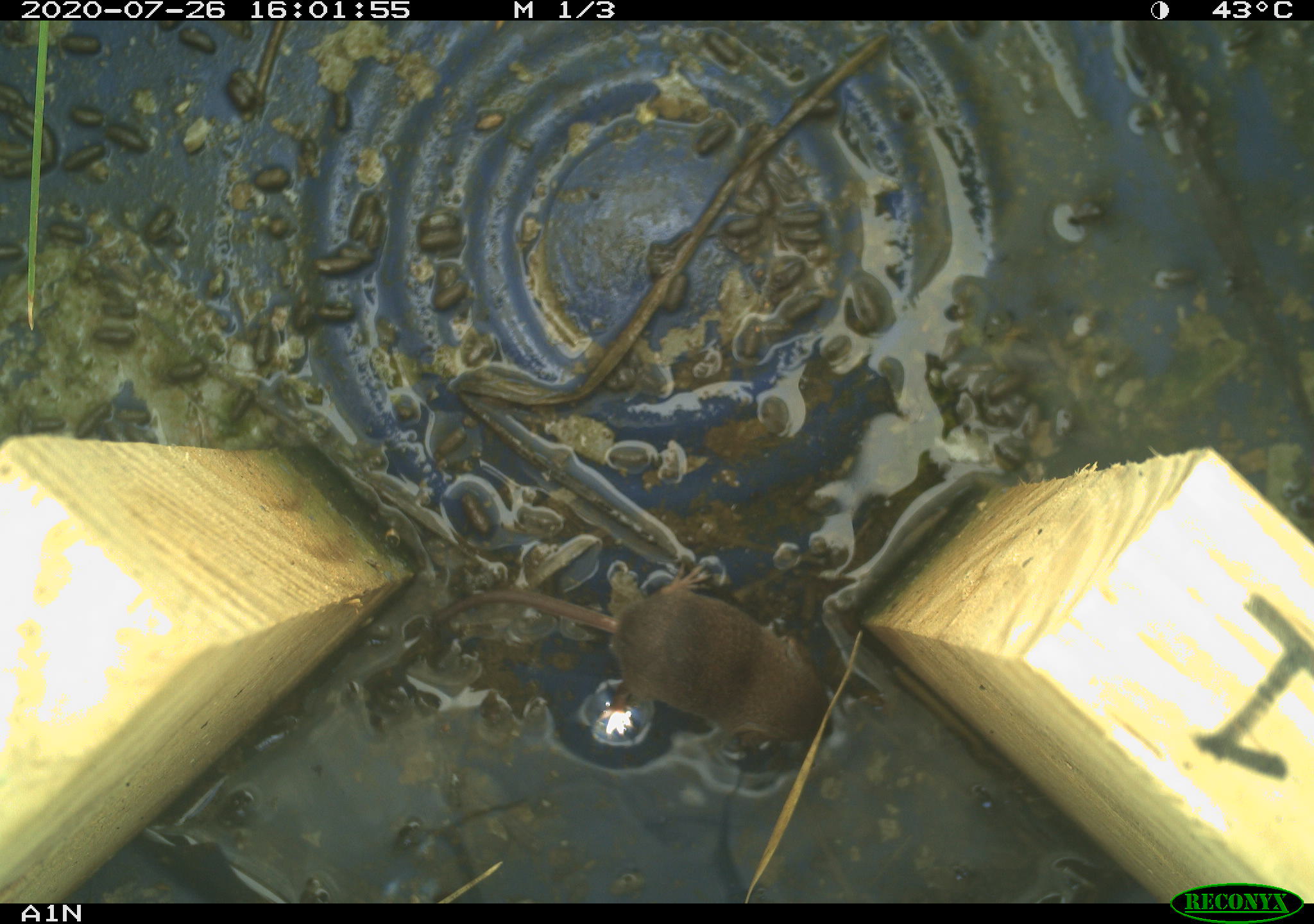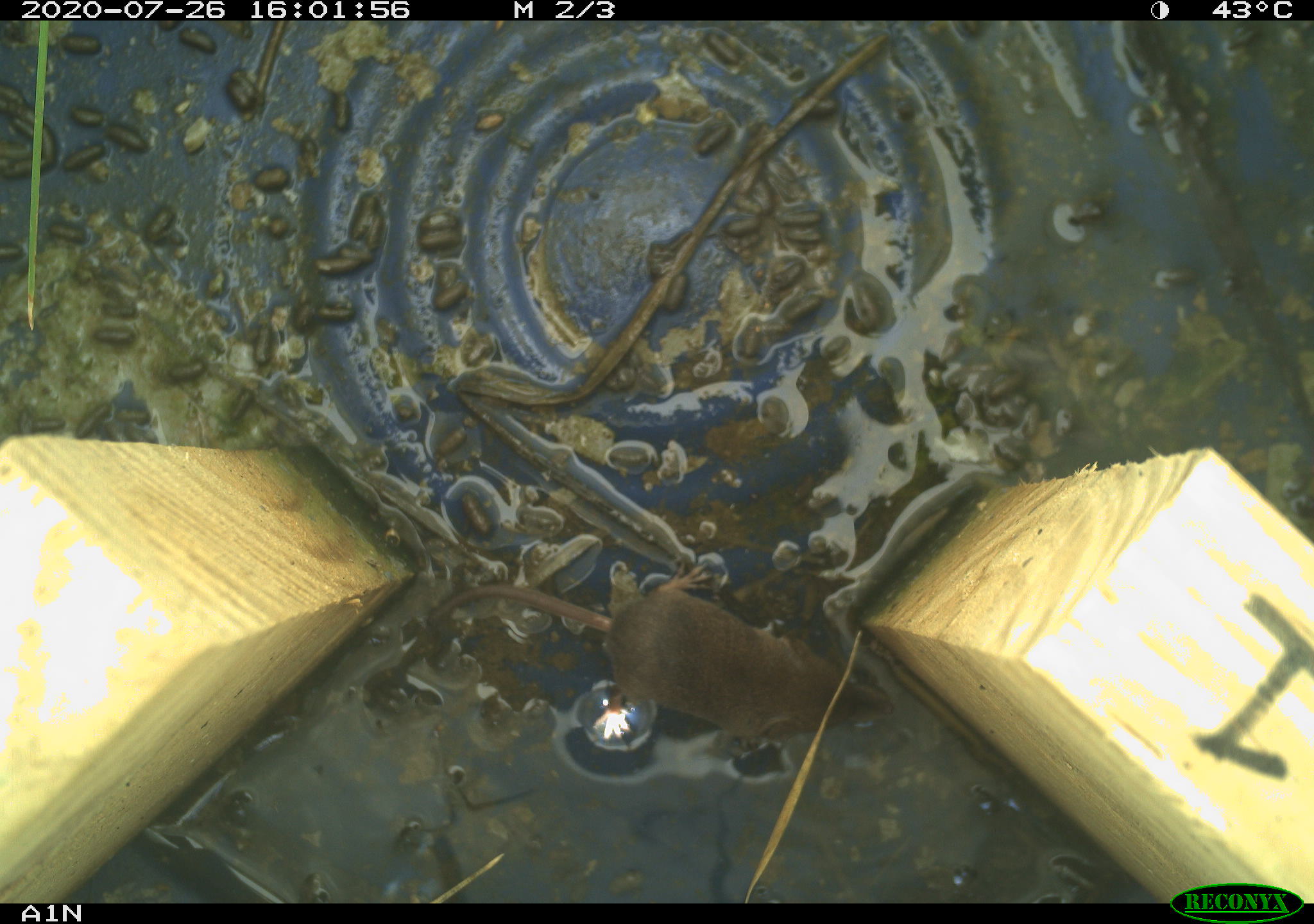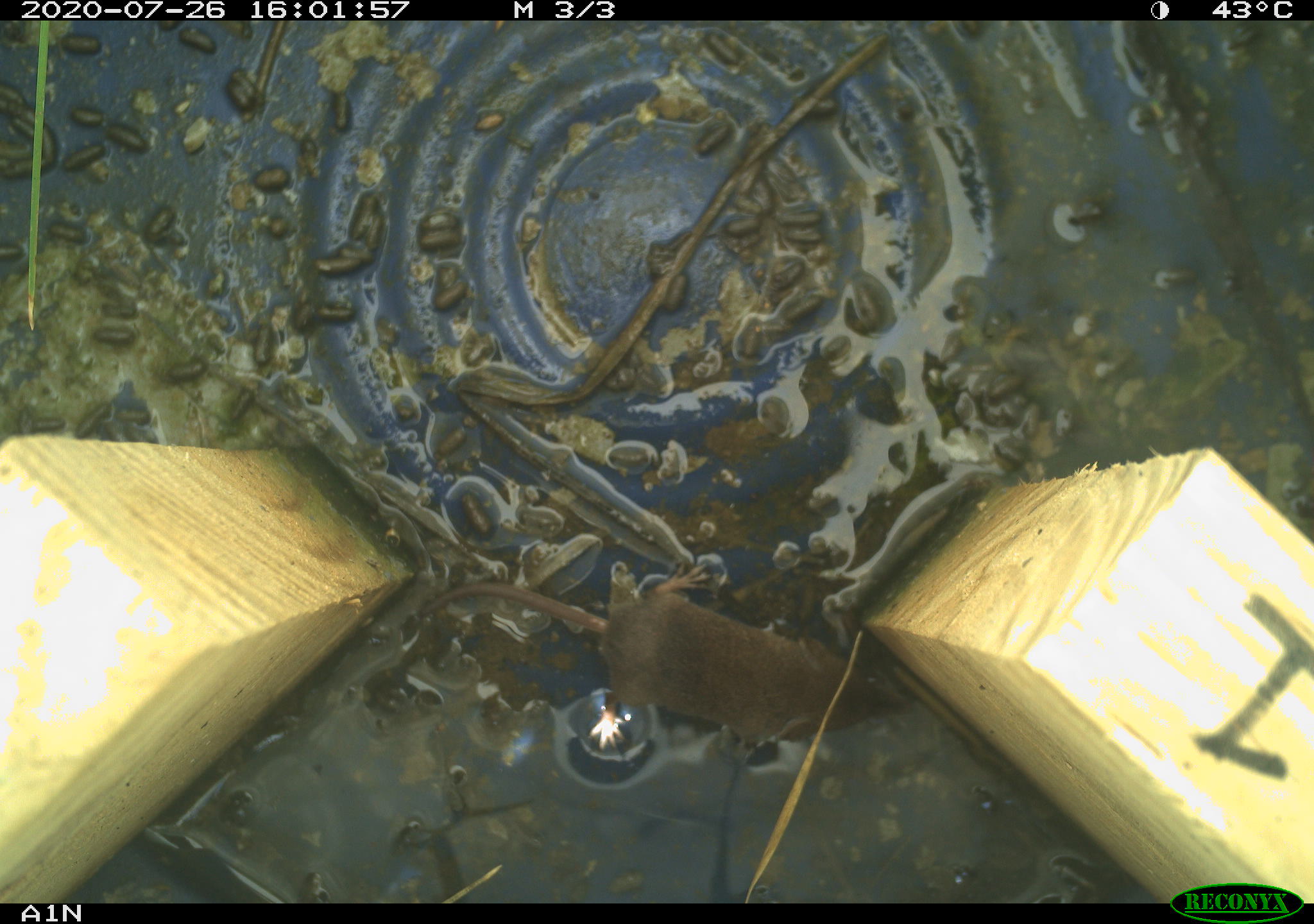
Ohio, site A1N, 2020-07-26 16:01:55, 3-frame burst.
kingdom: Animalia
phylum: Chordata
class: Mammalia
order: Eulipotyphla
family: Soricidae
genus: Sorex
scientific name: Sorex cinereus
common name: masked shrew